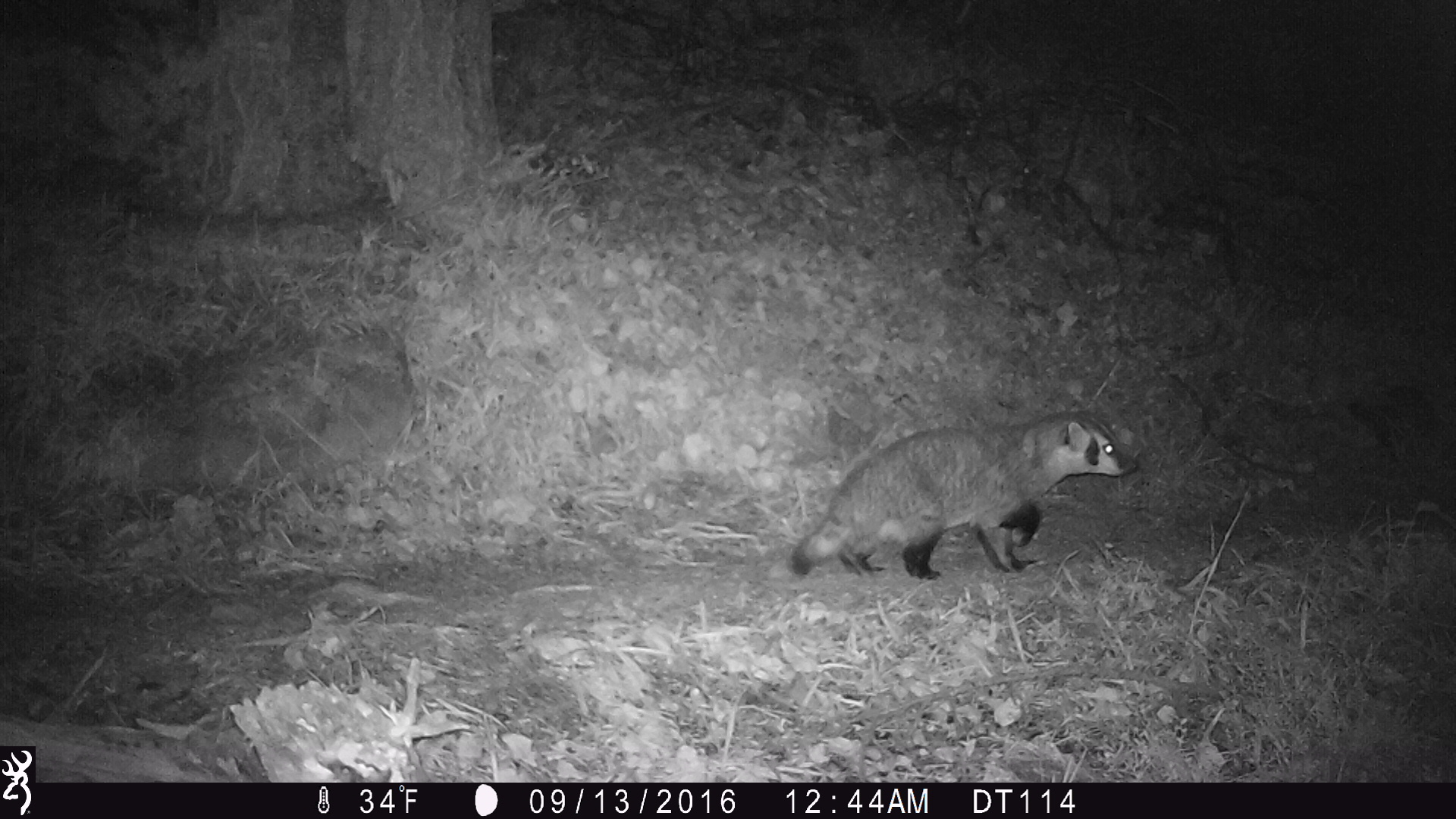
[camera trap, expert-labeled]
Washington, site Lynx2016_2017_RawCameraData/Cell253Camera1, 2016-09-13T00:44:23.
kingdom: Animalia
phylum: Chordata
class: Mammalia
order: Carnivora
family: Mustelidae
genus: Taxidea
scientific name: Taxidea taxus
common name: american badger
Taxidea taxus (american badger). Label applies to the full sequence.